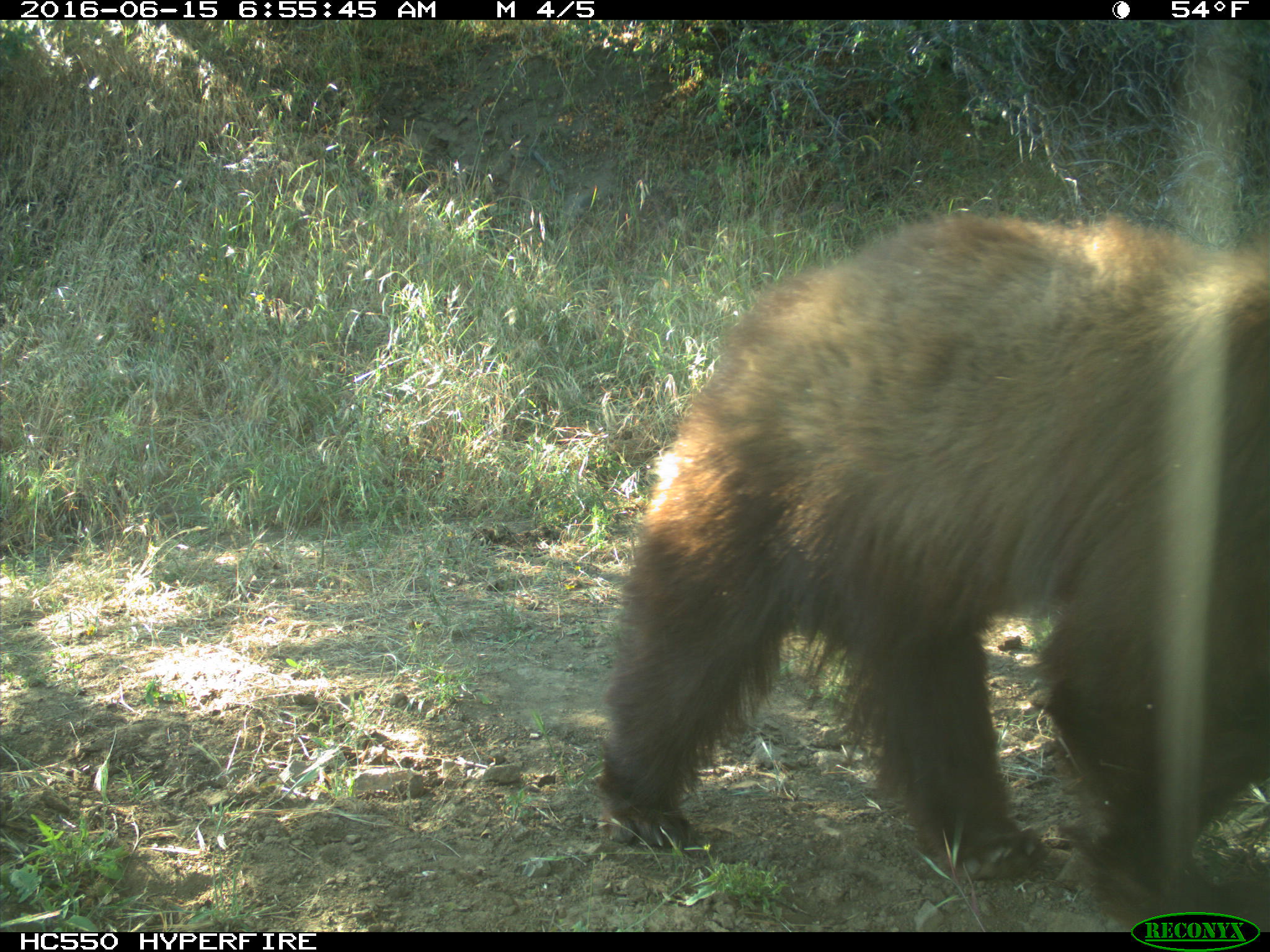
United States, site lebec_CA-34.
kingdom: Animalia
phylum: Chordata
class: Mammalia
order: Carnivora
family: Ursidae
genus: Ursus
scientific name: Ursus americanus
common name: american black bear